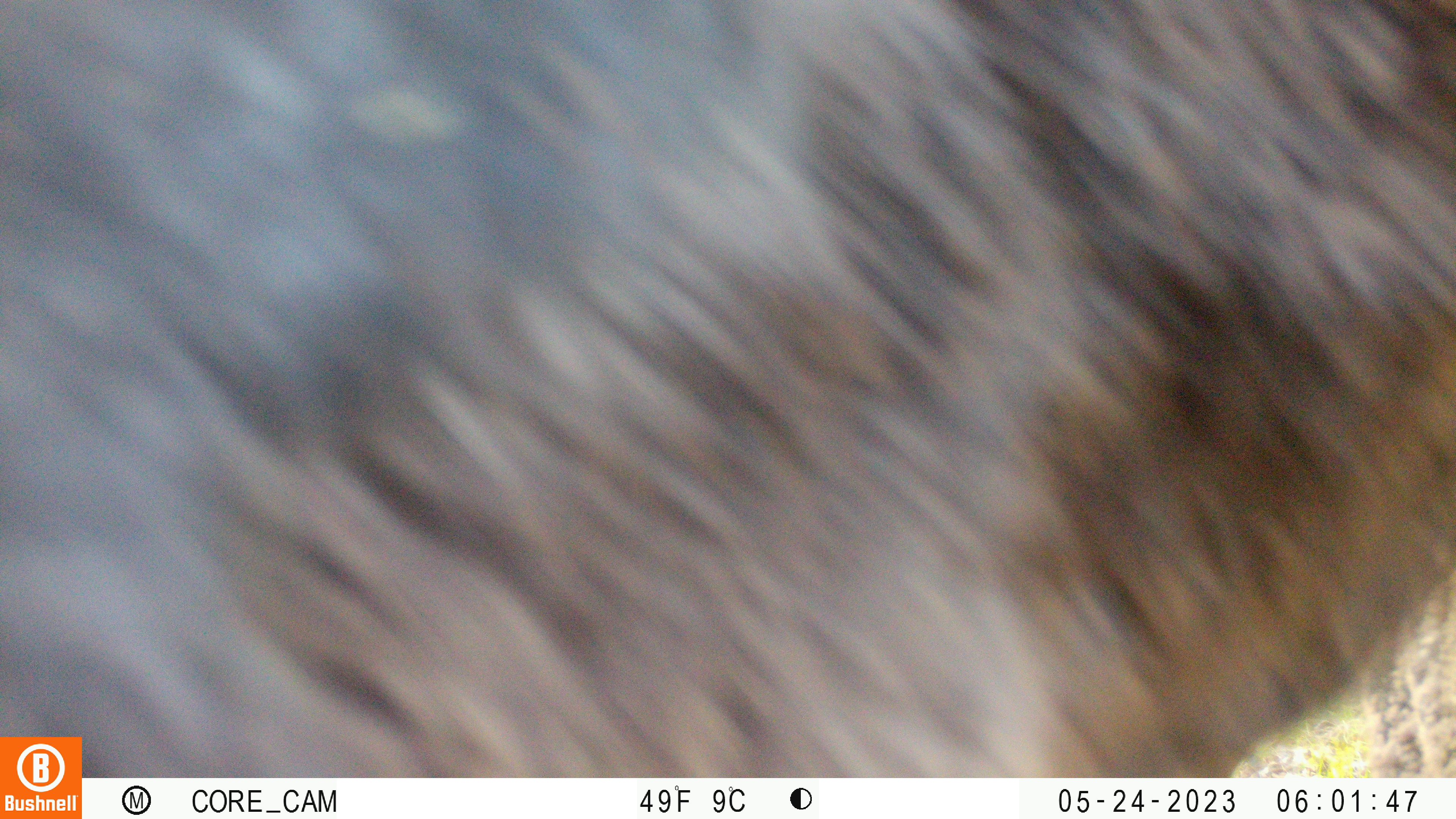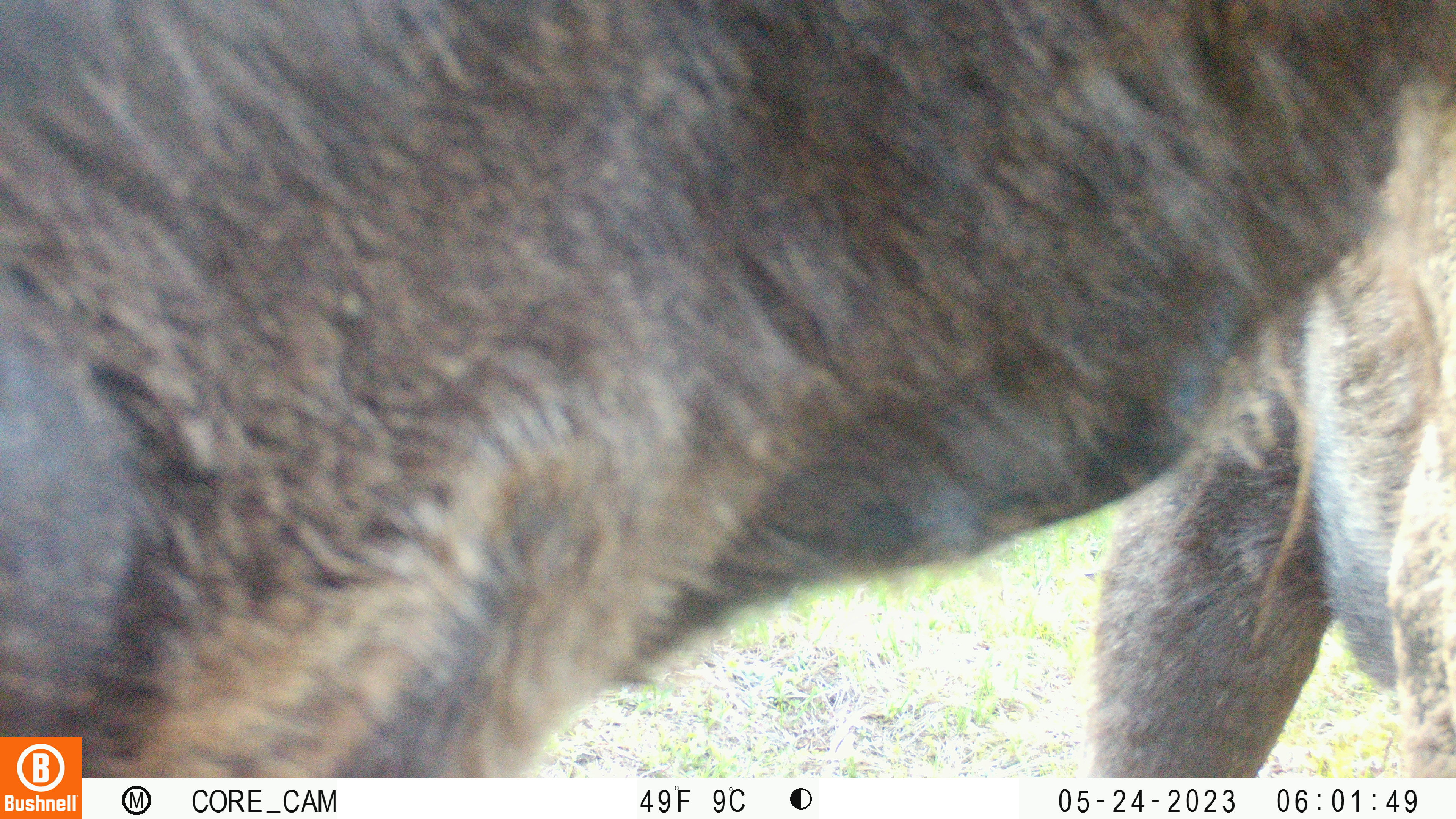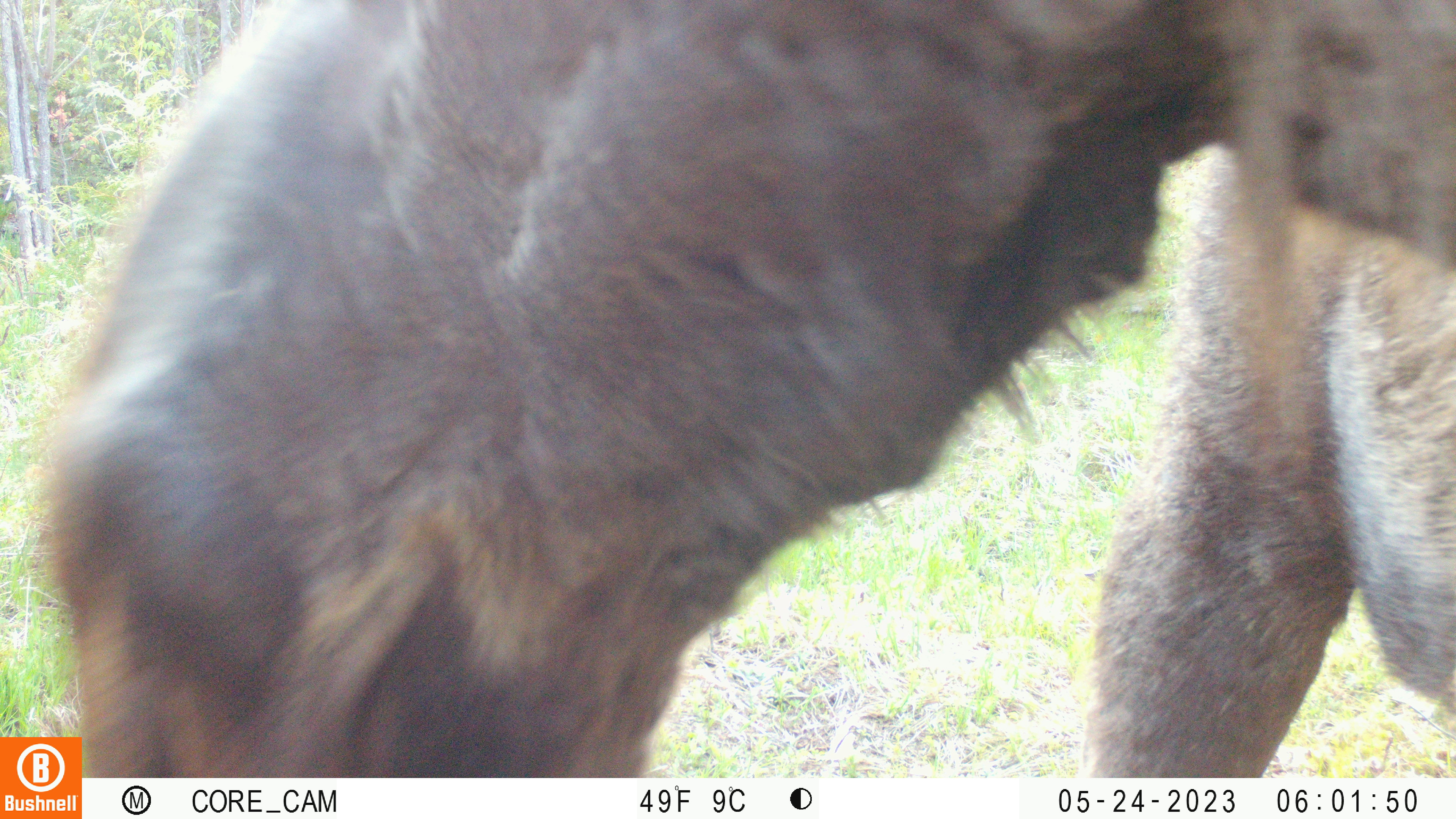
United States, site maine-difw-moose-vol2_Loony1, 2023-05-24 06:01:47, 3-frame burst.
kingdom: Animalia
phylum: Chordata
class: Mammalia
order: Artiodactyla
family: Cervidae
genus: Alces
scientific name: Alces alces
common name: moose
Moose (Alces alces).